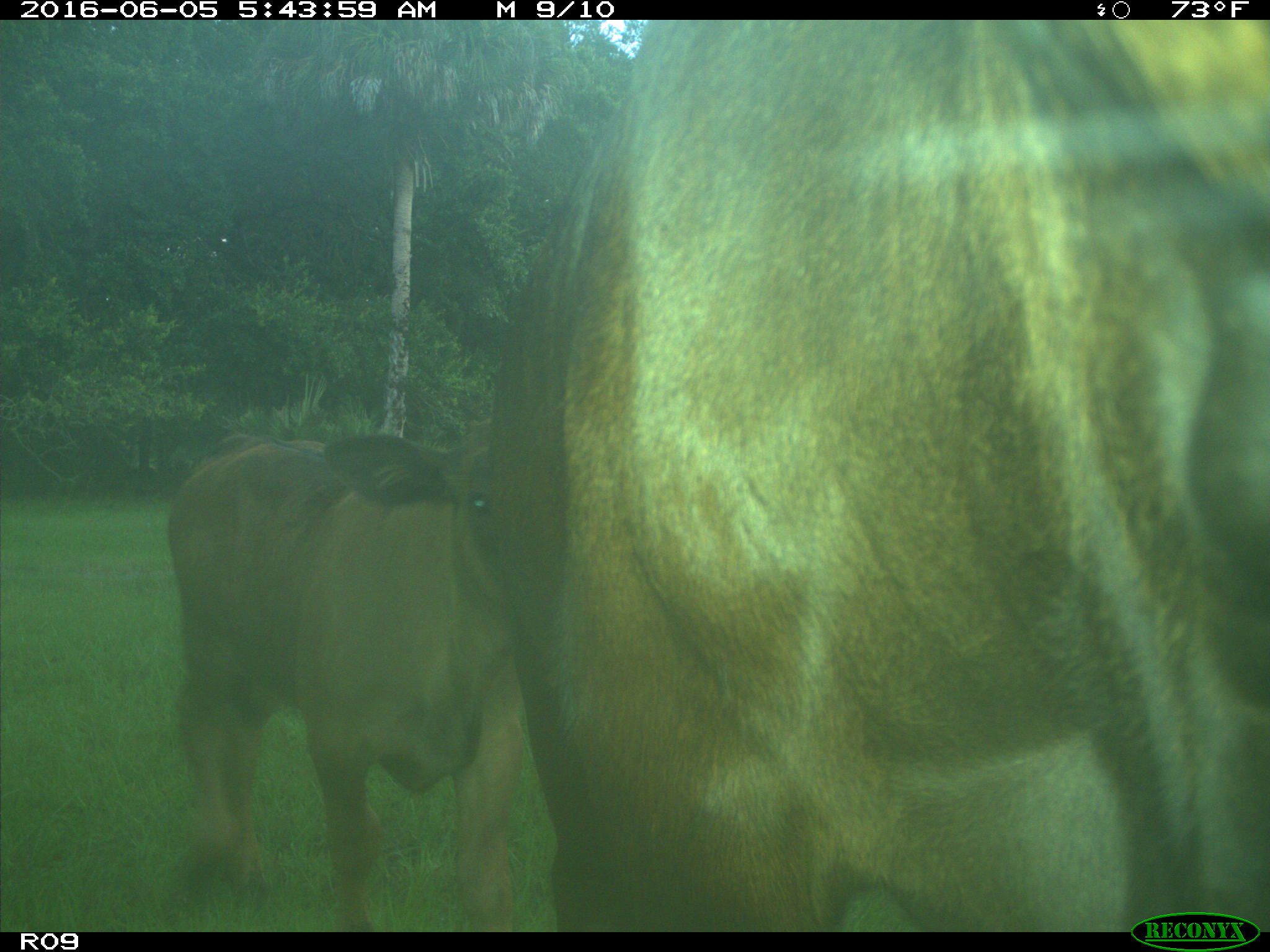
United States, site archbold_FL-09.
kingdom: Animalia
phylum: Chordata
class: Mammalia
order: Artiodactyla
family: Bovidae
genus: Bos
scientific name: Bos taurus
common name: domestic cow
Bos taurus (domestic cow).